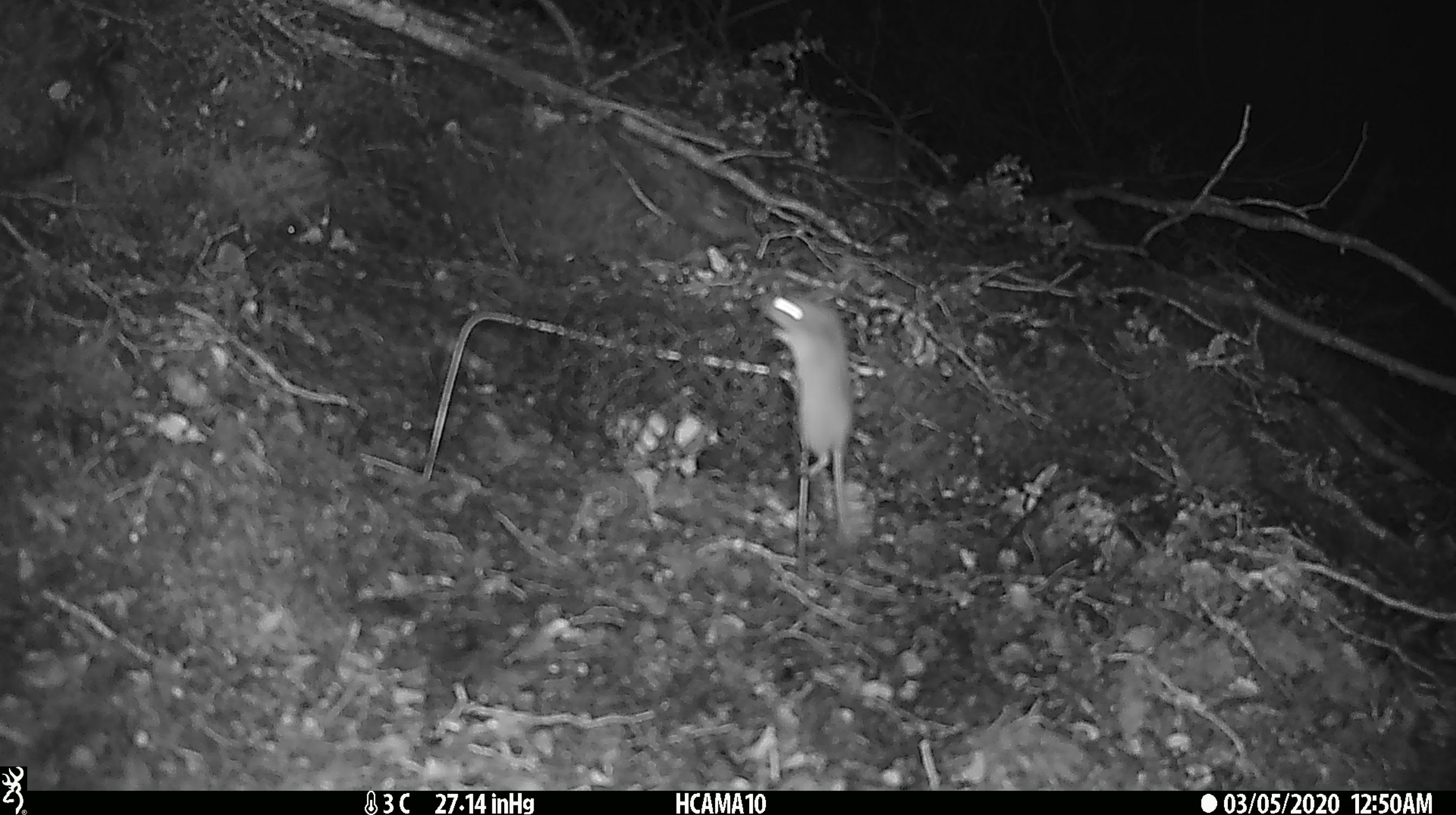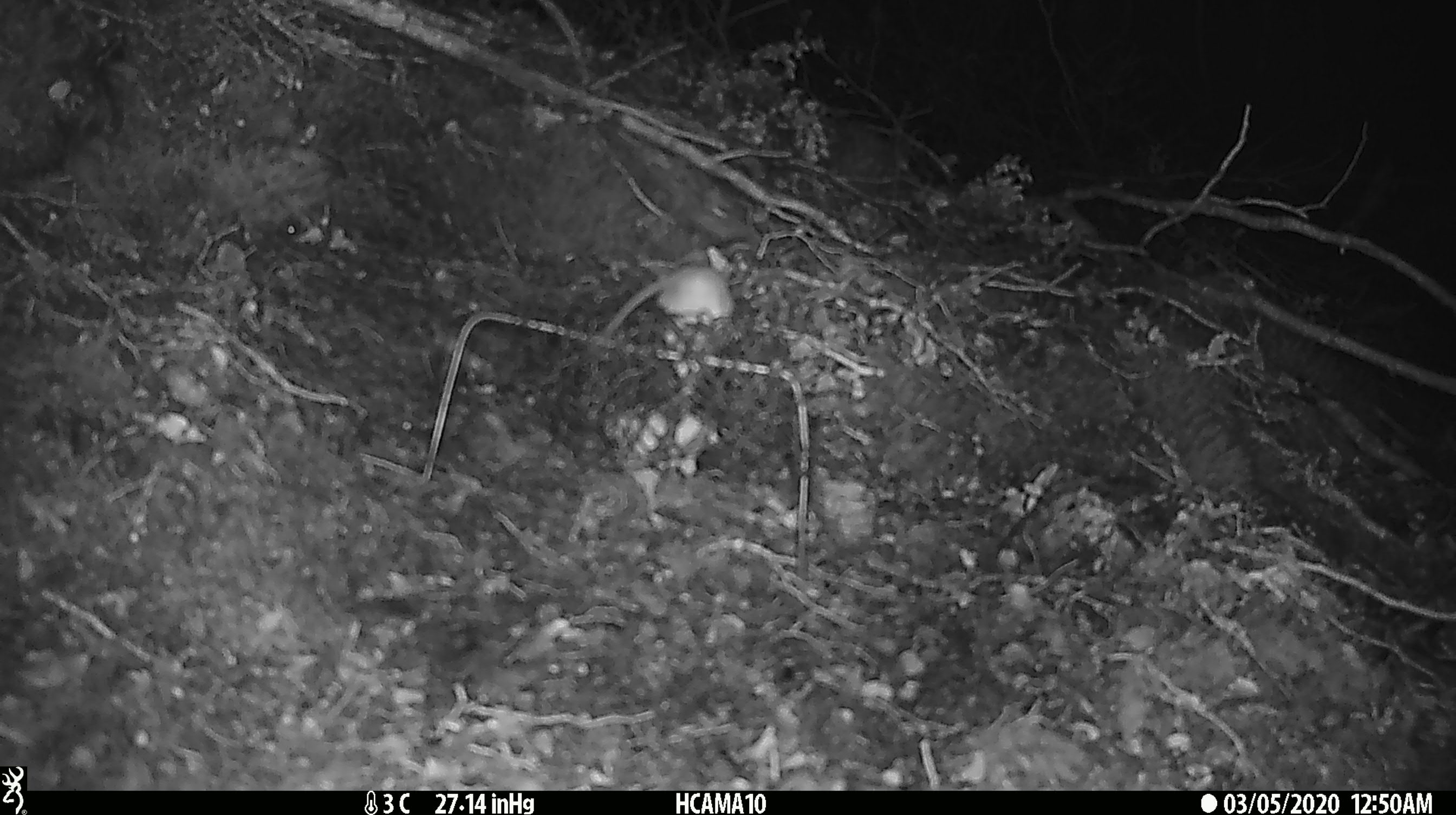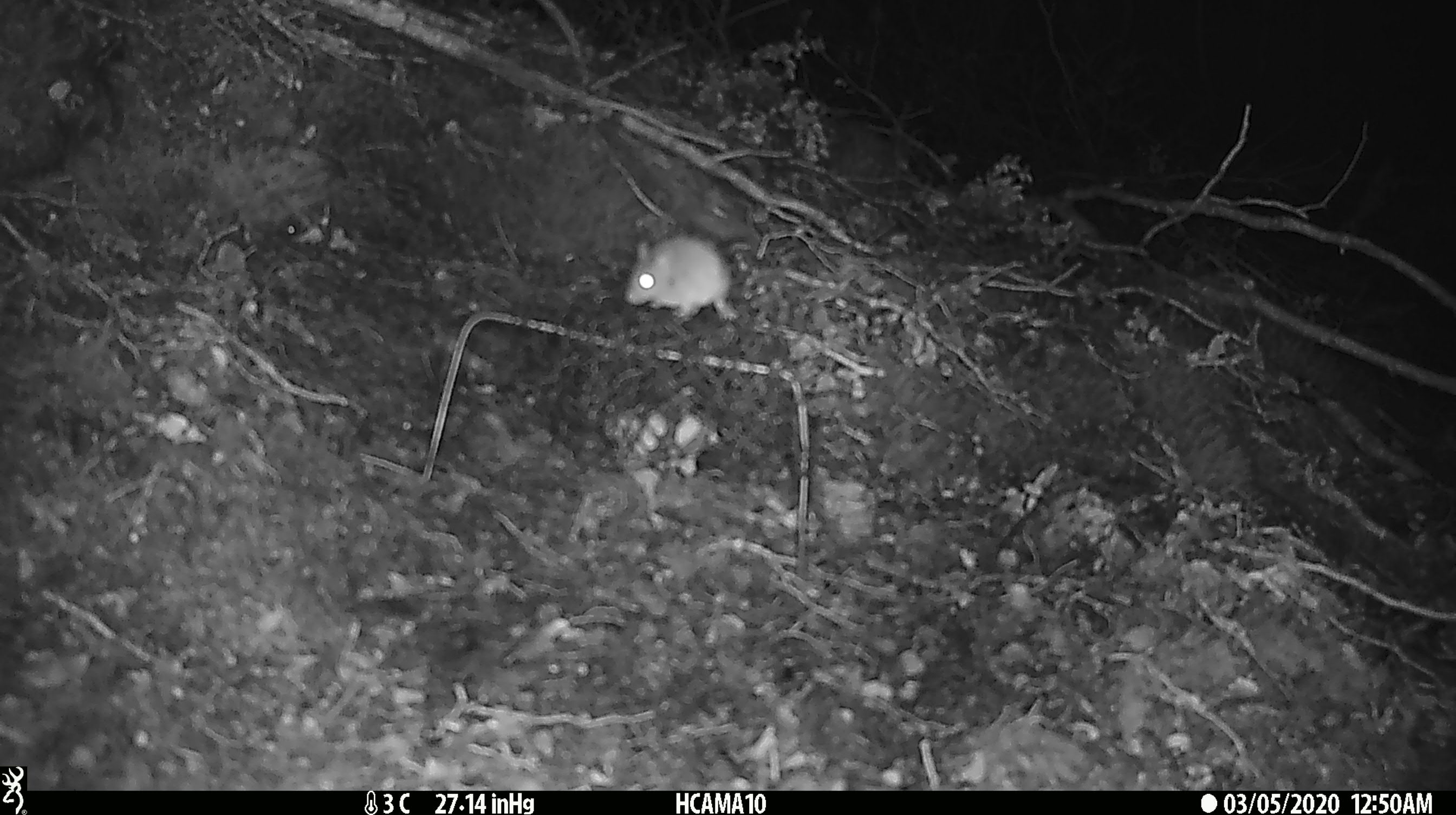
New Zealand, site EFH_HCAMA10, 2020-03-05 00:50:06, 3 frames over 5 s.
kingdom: Animalia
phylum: Chordata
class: Mammalia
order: Rodentia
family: Muridae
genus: Mus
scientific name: Mus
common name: mouse